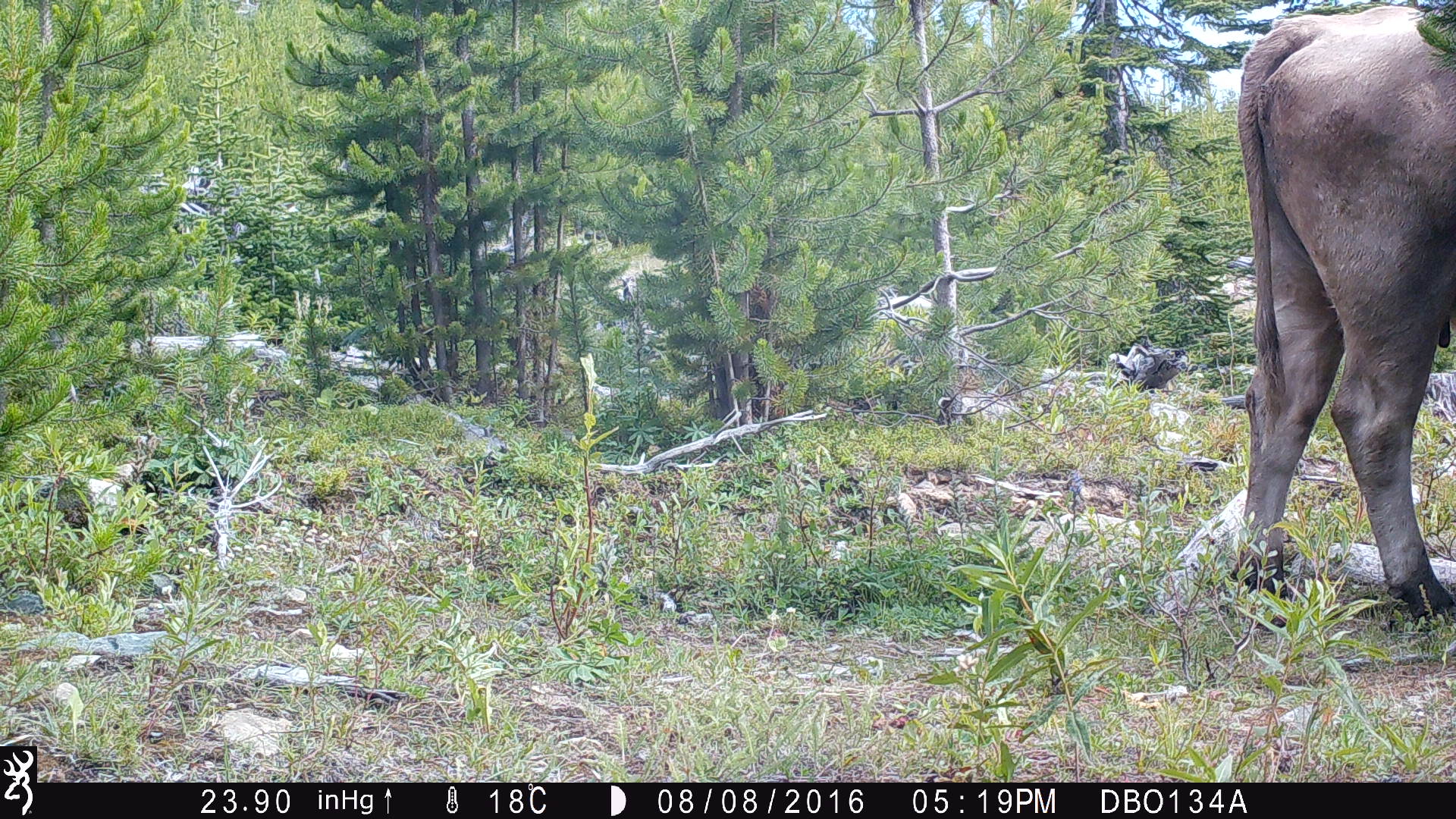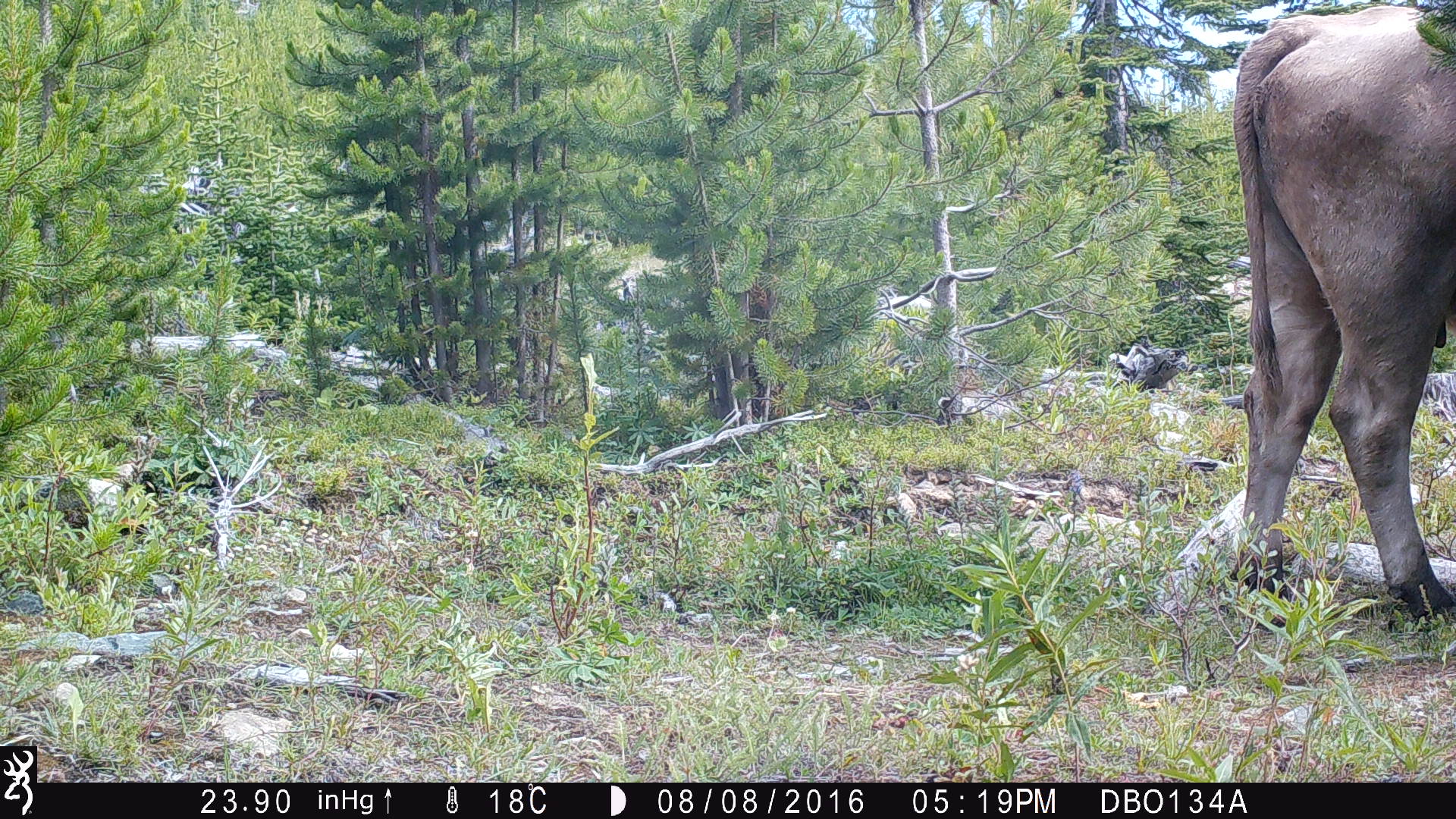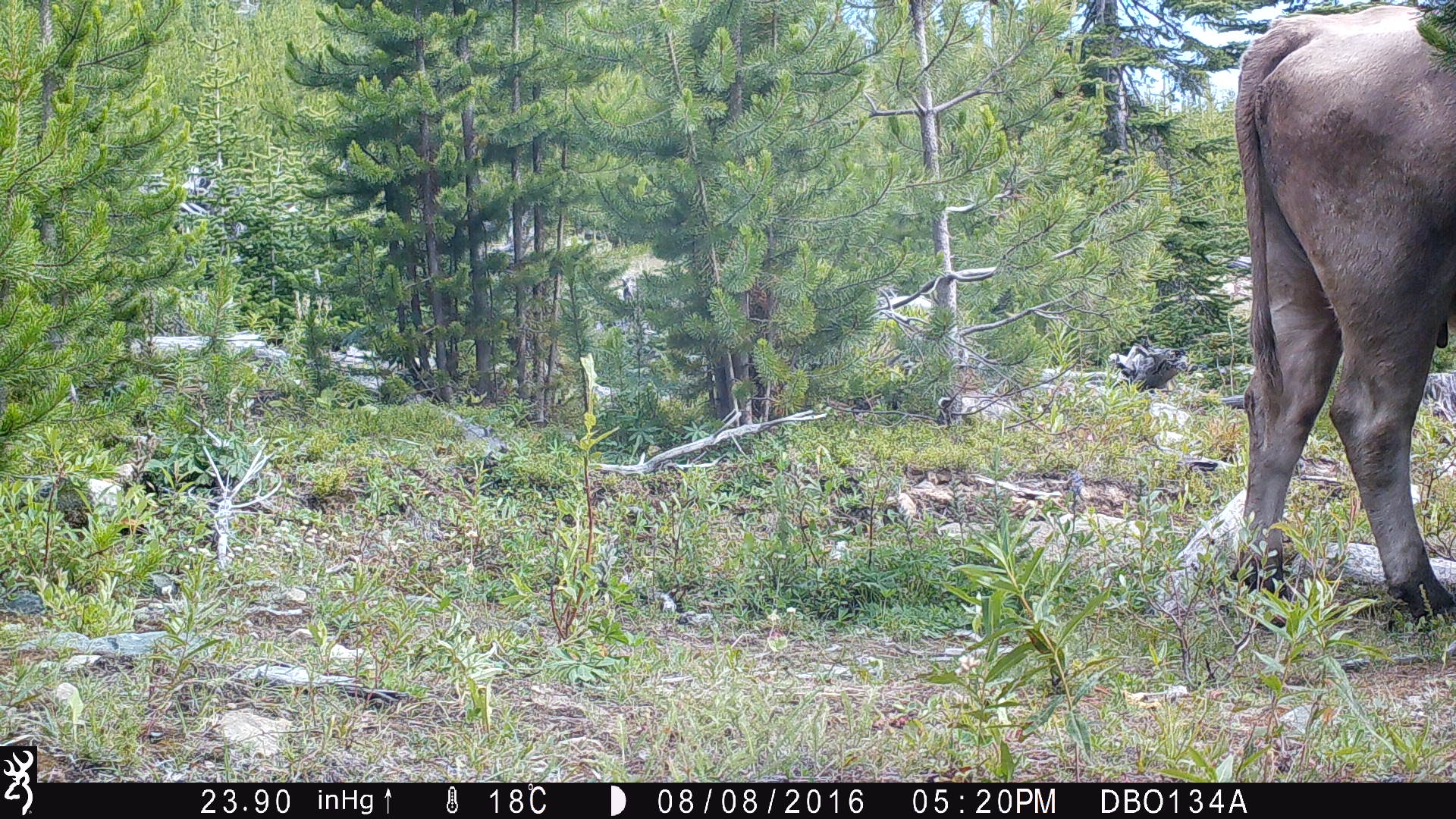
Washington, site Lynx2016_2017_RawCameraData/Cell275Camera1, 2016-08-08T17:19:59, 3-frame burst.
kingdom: Animalia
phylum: Chordata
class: Mammalia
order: Artiodactyla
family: Bovidae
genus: Bos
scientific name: Bos taurus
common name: domestic cattle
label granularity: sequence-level